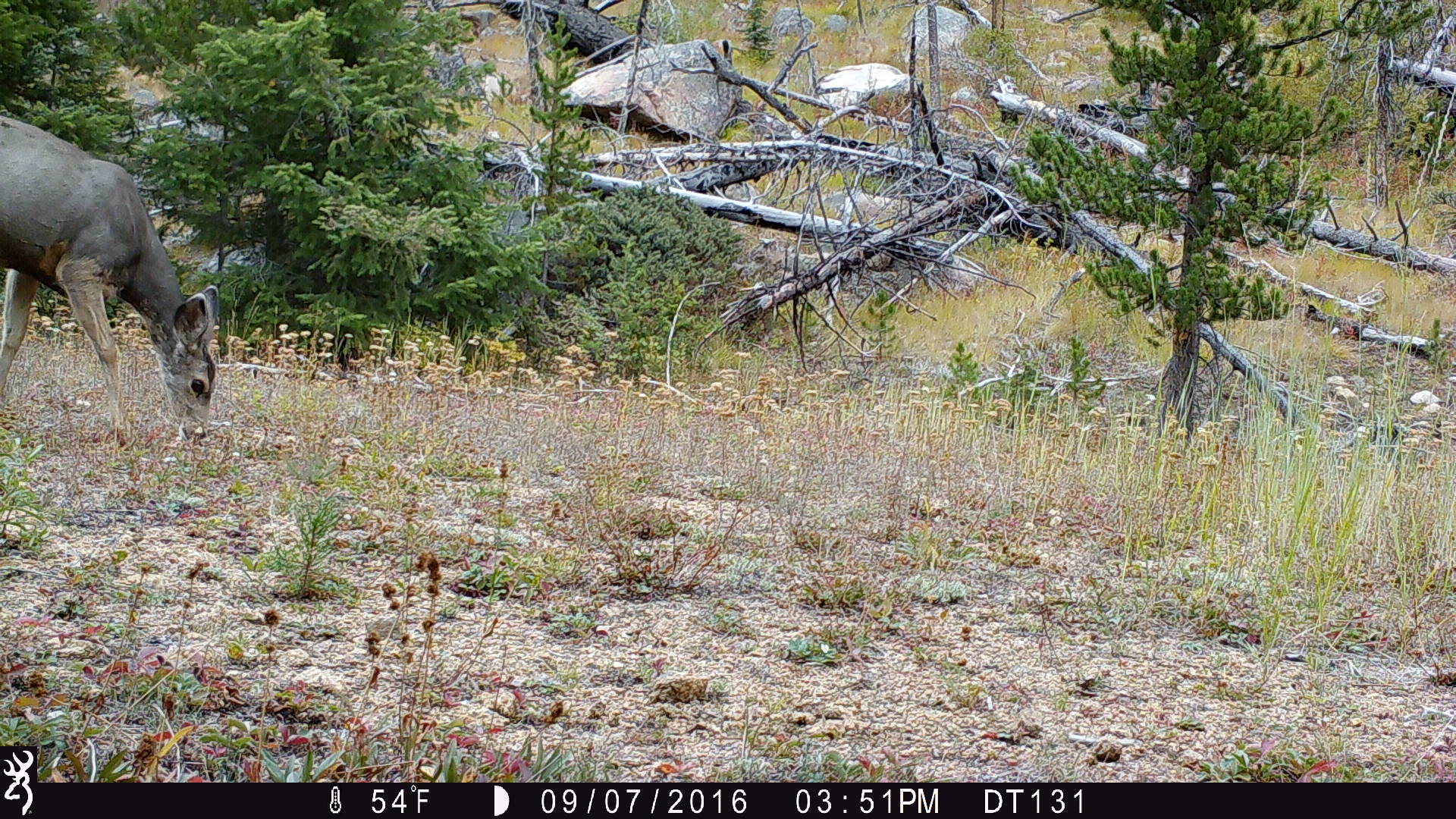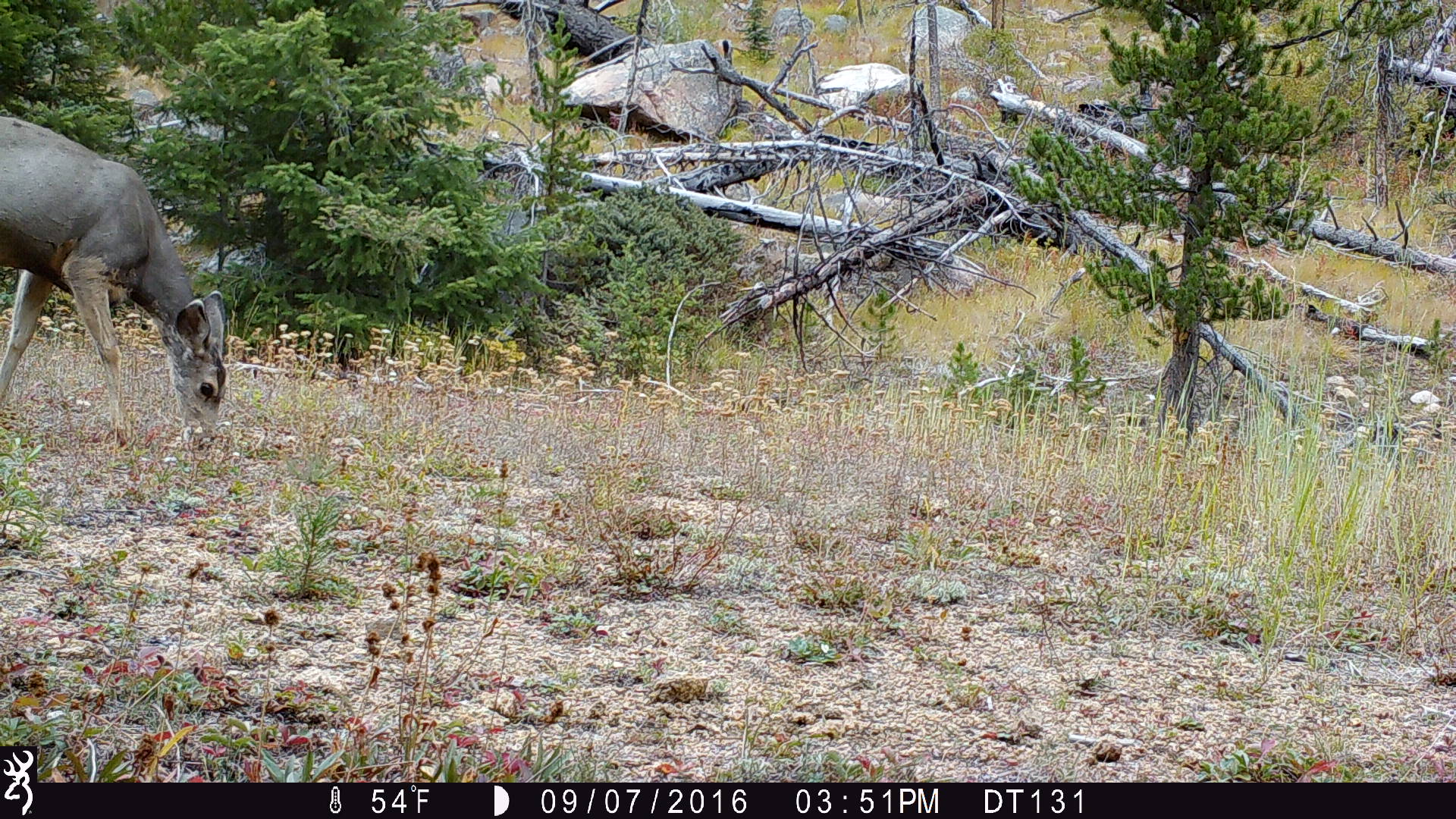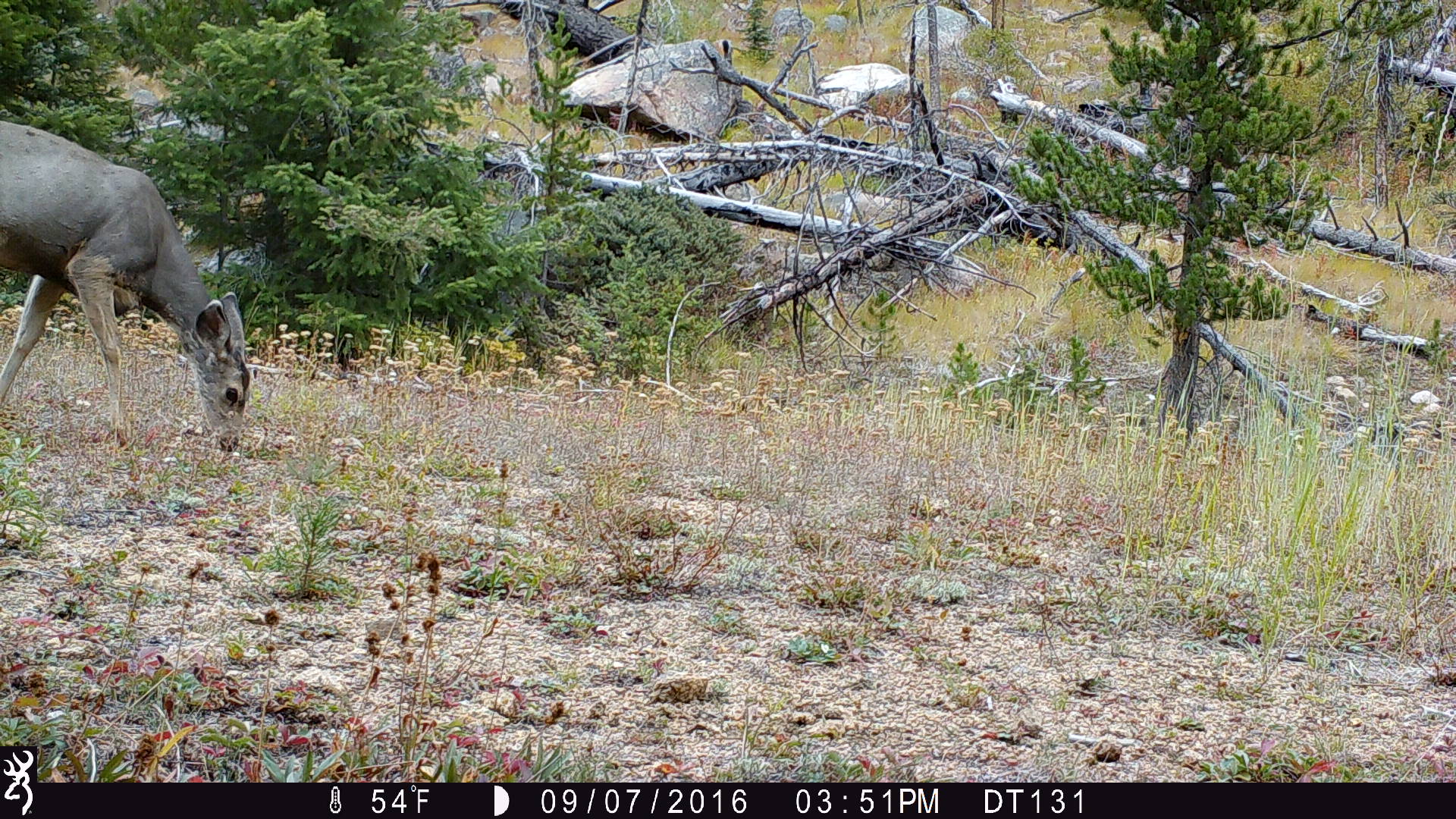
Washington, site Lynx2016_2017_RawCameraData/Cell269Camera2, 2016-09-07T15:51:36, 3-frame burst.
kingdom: Animalia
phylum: Chordata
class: Mammalia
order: Artiodactyla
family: Cervidae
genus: Odocoileus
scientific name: Odocoileus hemionus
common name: mule deer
Odocoileus hemionus (mule deer). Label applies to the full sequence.